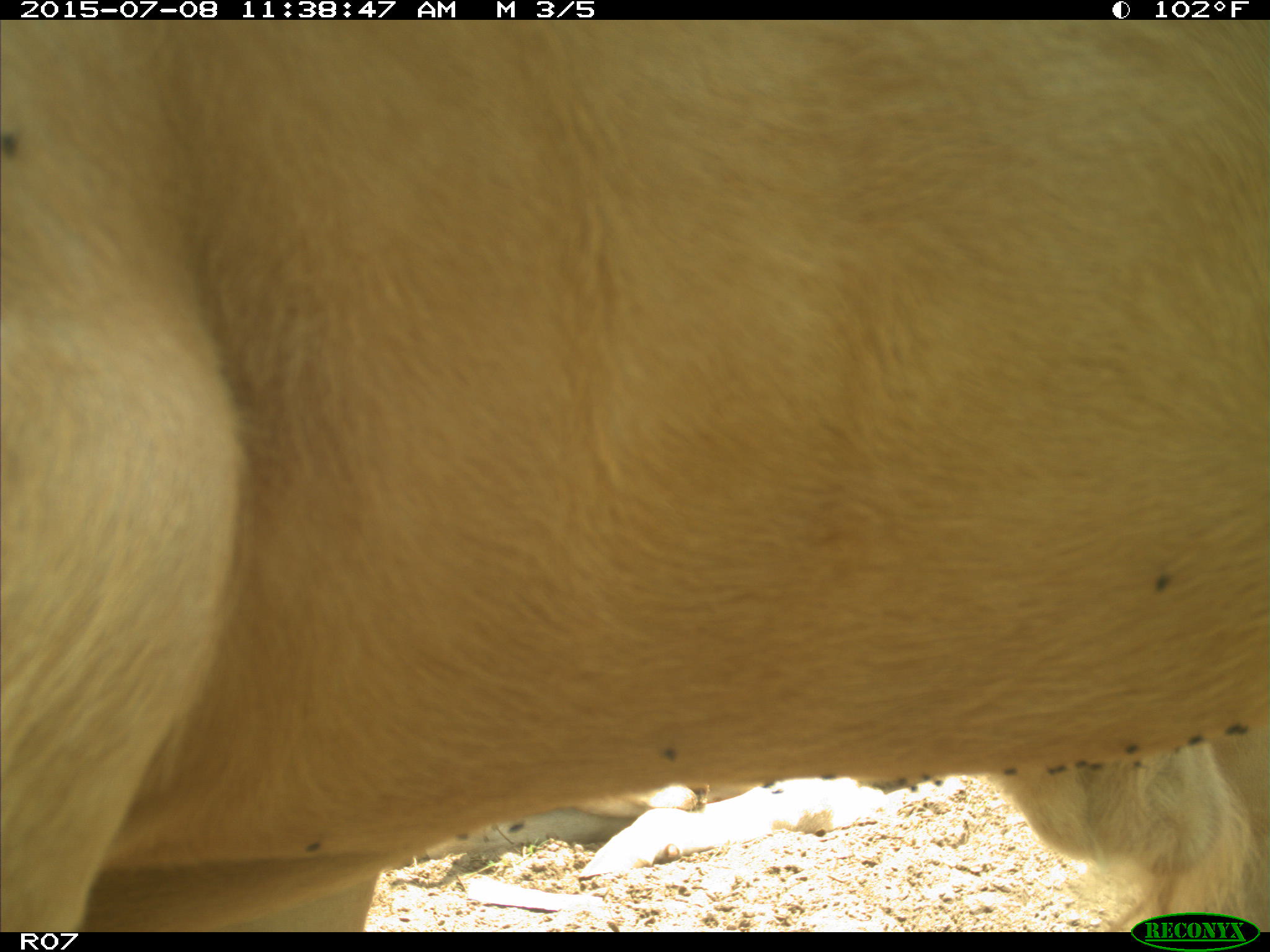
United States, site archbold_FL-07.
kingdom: Animalia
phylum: Chordata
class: Mammalia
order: Artiodactyla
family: Bovidae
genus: Bos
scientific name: Bos taurus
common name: domestic cow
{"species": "Bos taurus (domestic cow)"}